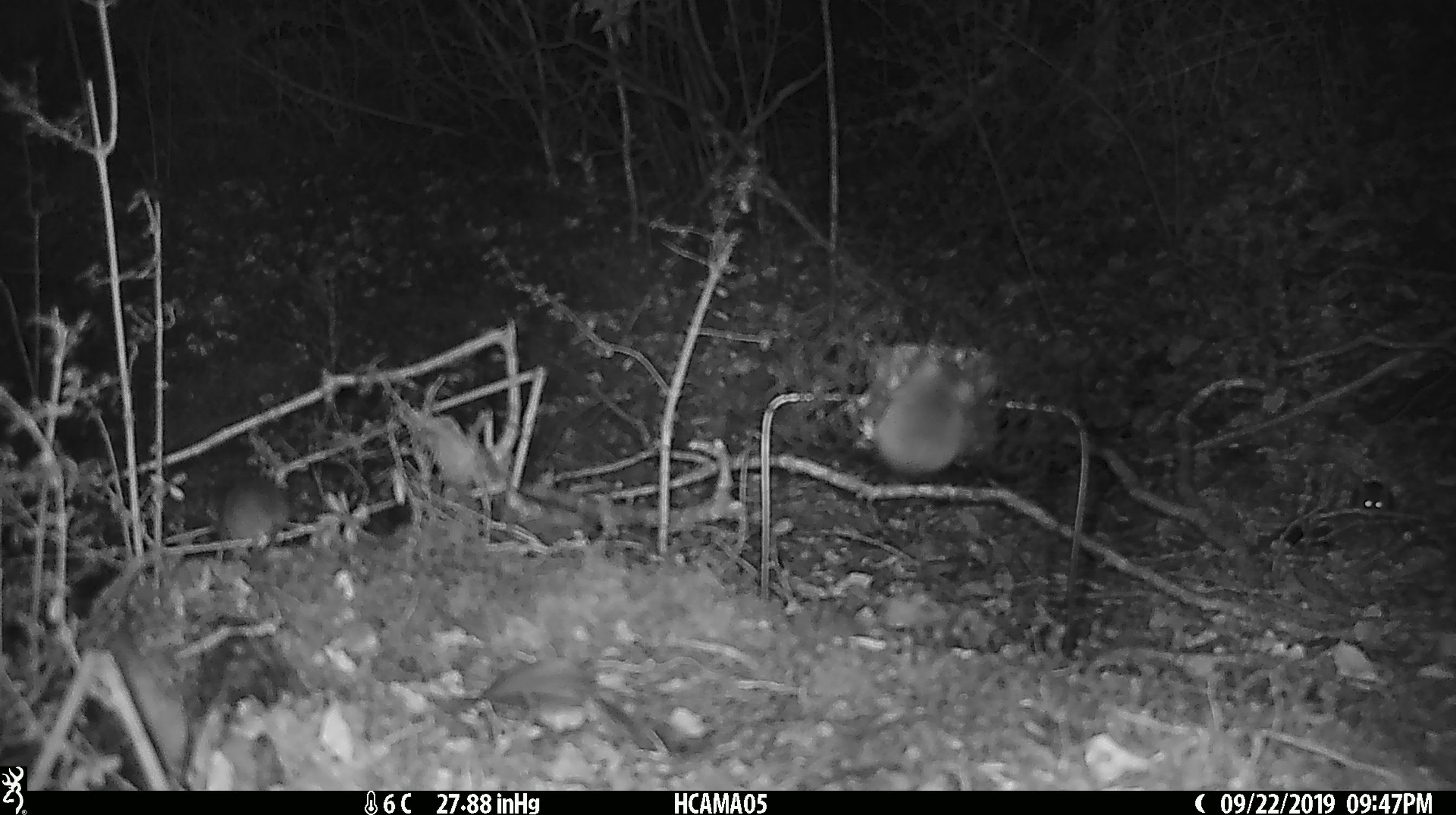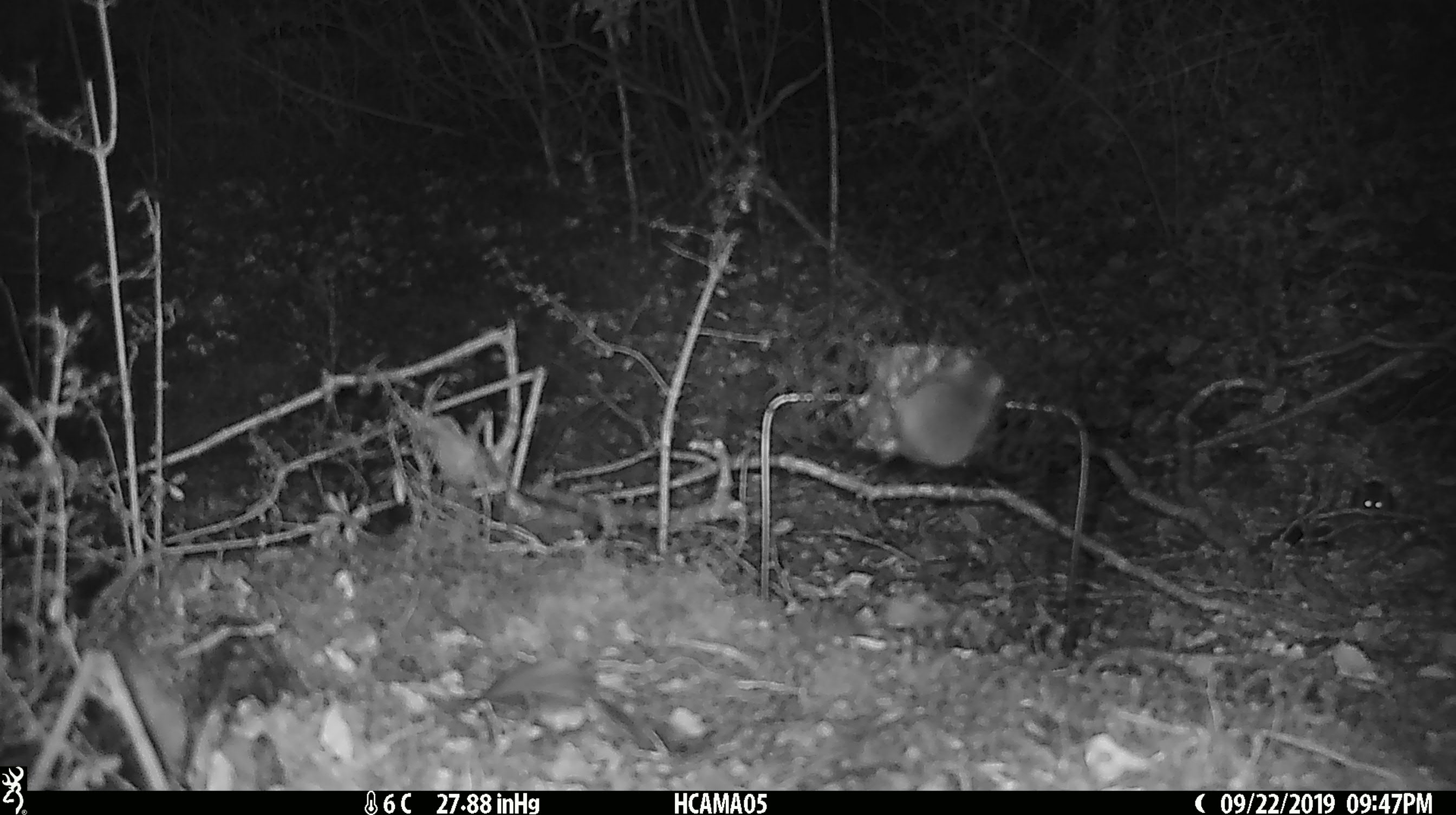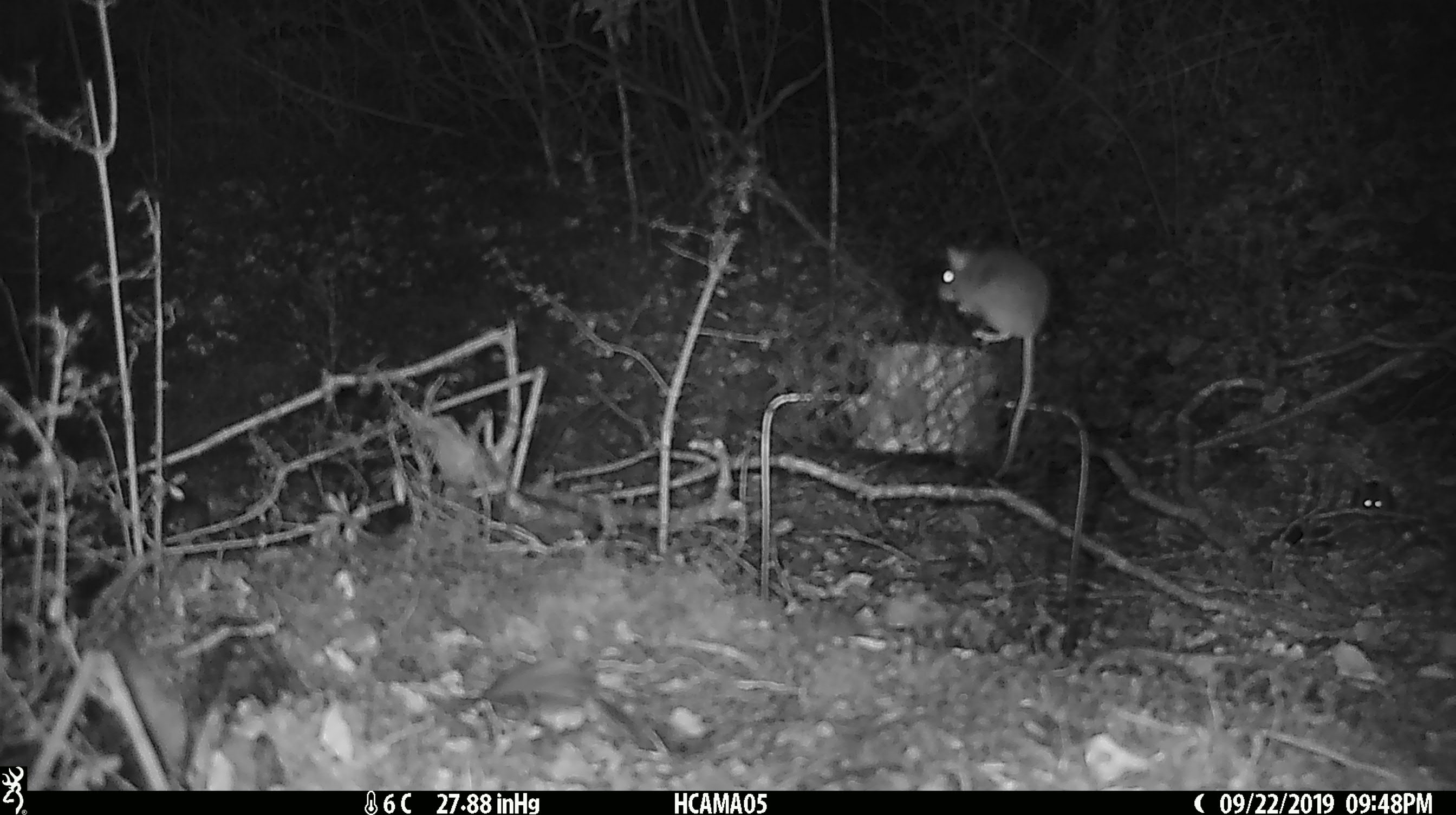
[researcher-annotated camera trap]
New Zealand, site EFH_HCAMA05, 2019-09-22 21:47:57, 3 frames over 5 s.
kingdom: Animalia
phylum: Chordata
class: Mammalia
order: Rodentia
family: Muridae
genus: Mus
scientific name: Mus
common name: mouse